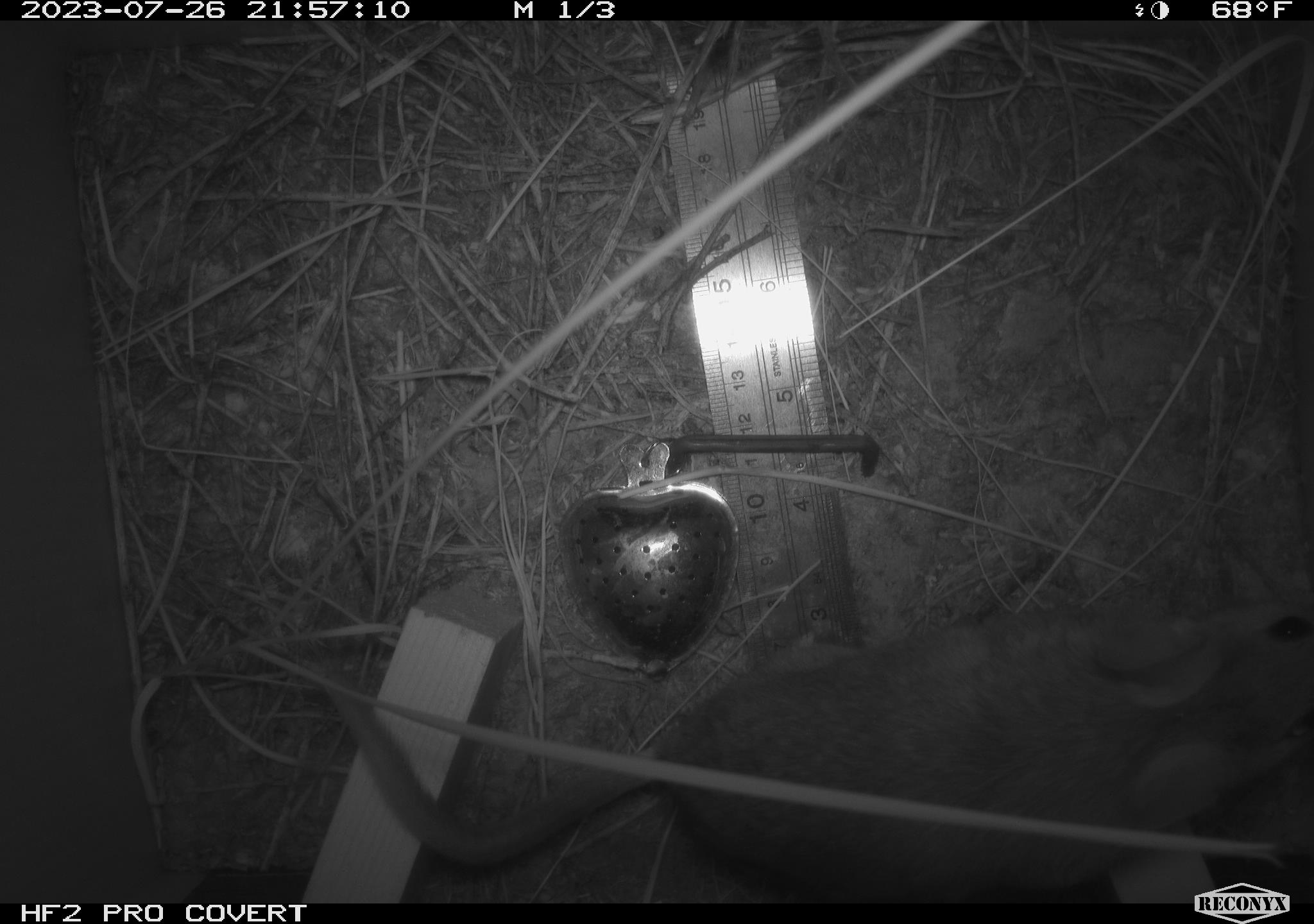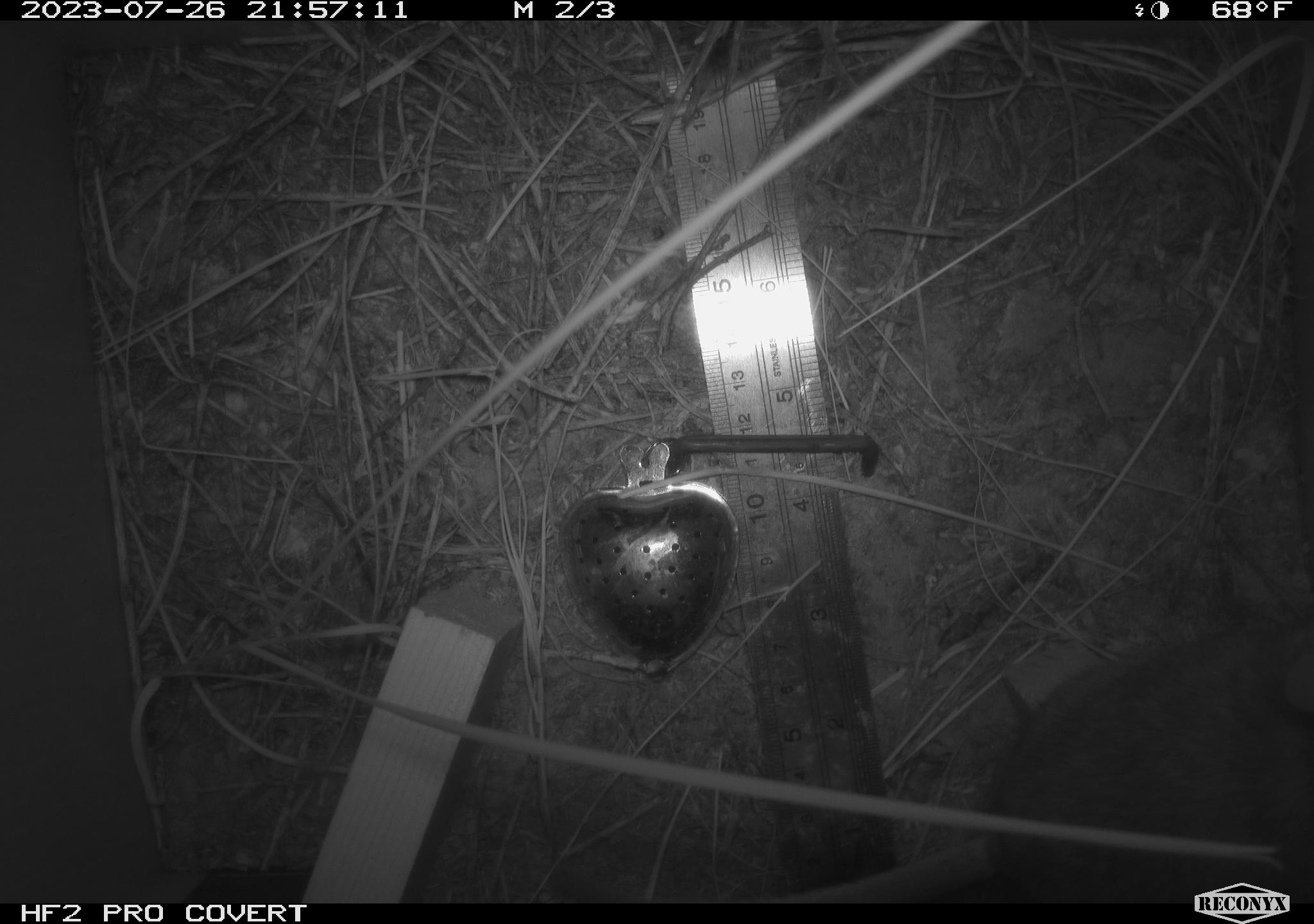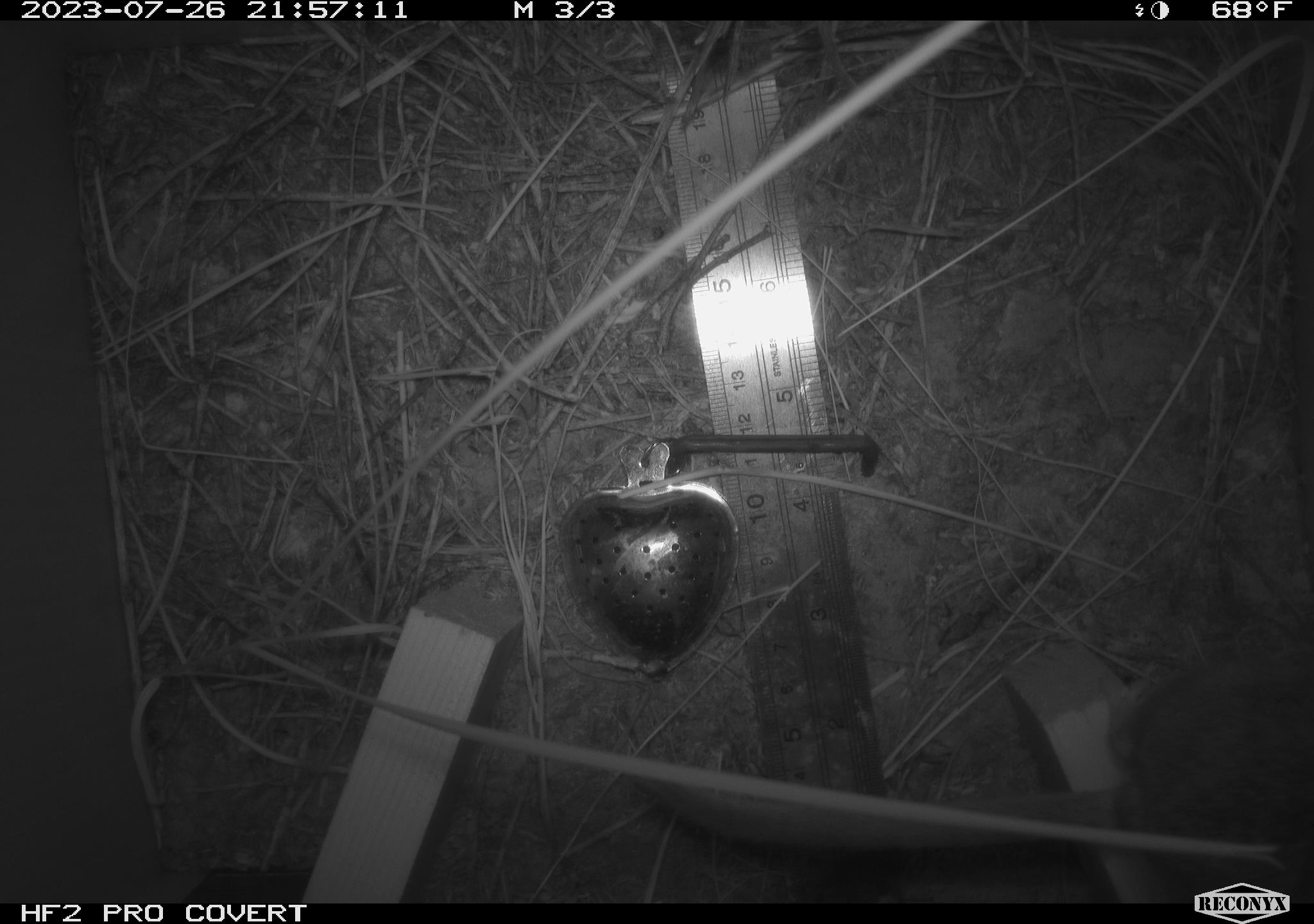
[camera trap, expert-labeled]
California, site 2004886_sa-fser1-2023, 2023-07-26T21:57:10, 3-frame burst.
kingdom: Animalia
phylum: Chordata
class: Mammalia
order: Rodentia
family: Cricetidae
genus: Neotoma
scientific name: Neotoma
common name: pack rat or woodrat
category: neotoma species